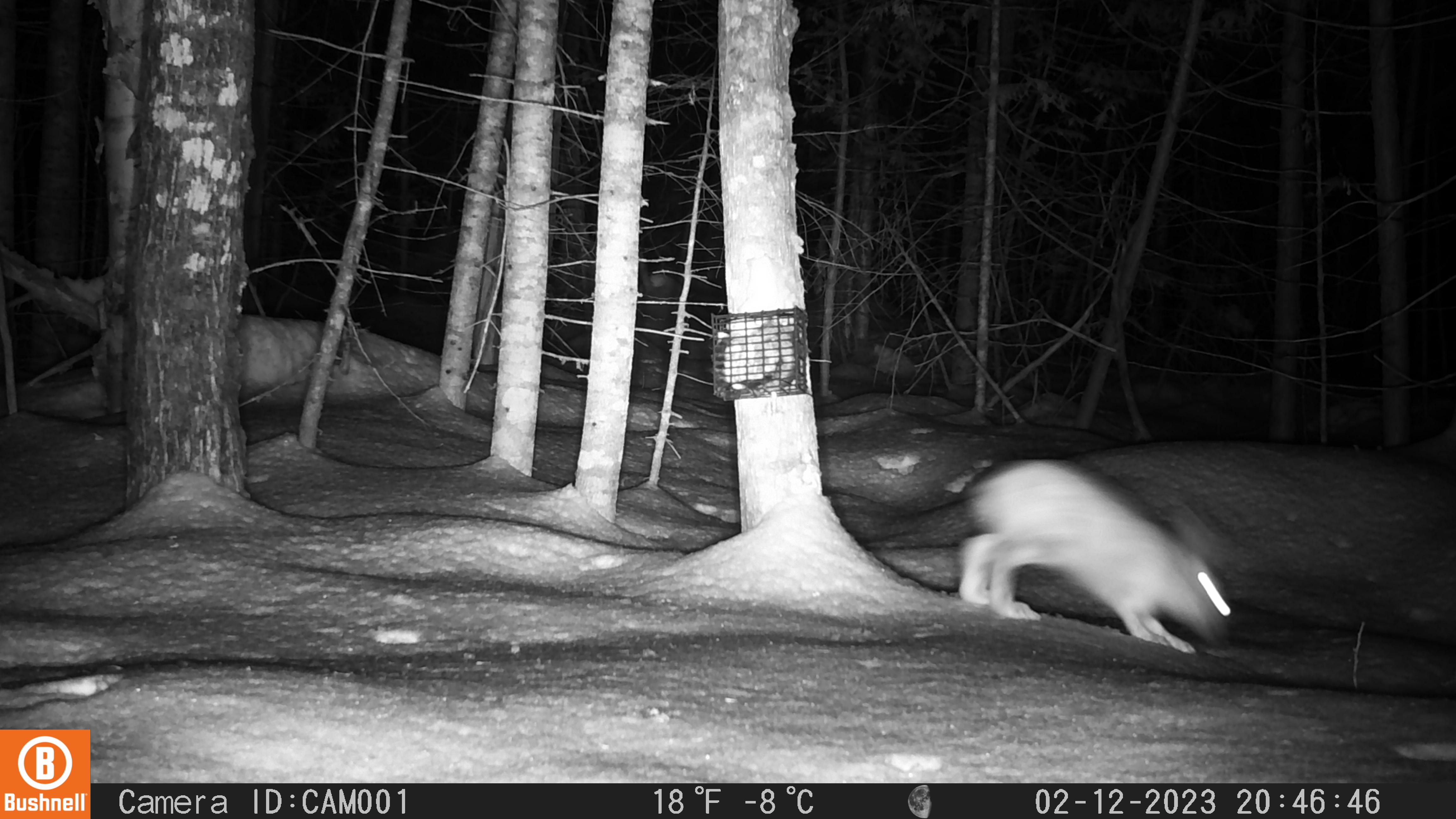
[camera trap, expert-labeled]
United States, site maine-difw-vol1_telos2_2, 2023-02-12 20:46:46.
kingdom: Animalia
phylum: Chordata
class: Mammalia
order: Lagomorpha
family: Leporidae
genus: Lepus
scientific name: Lepus americanus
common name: snowshoe hare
Snowshoe hare (Lepus americanus).